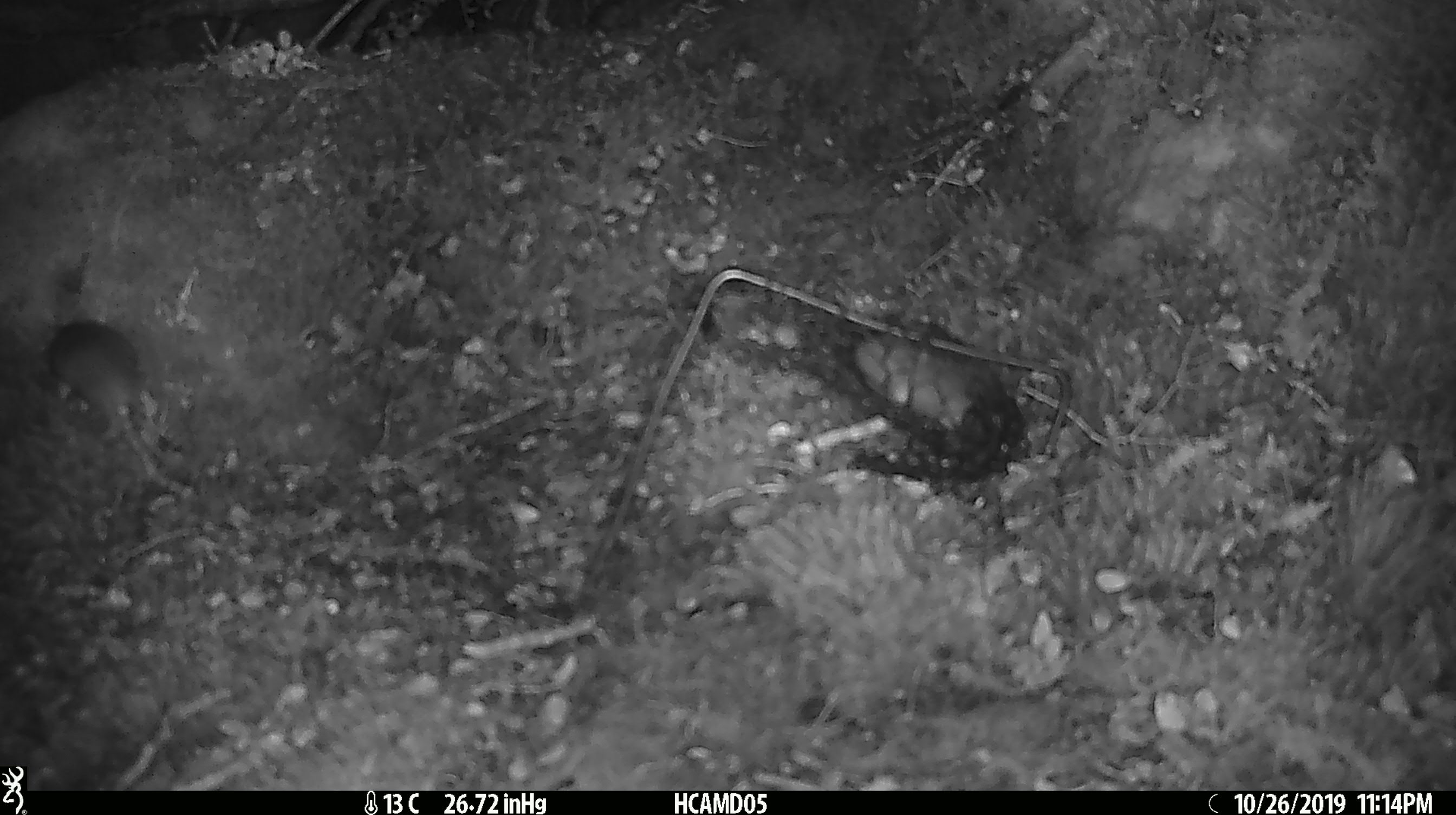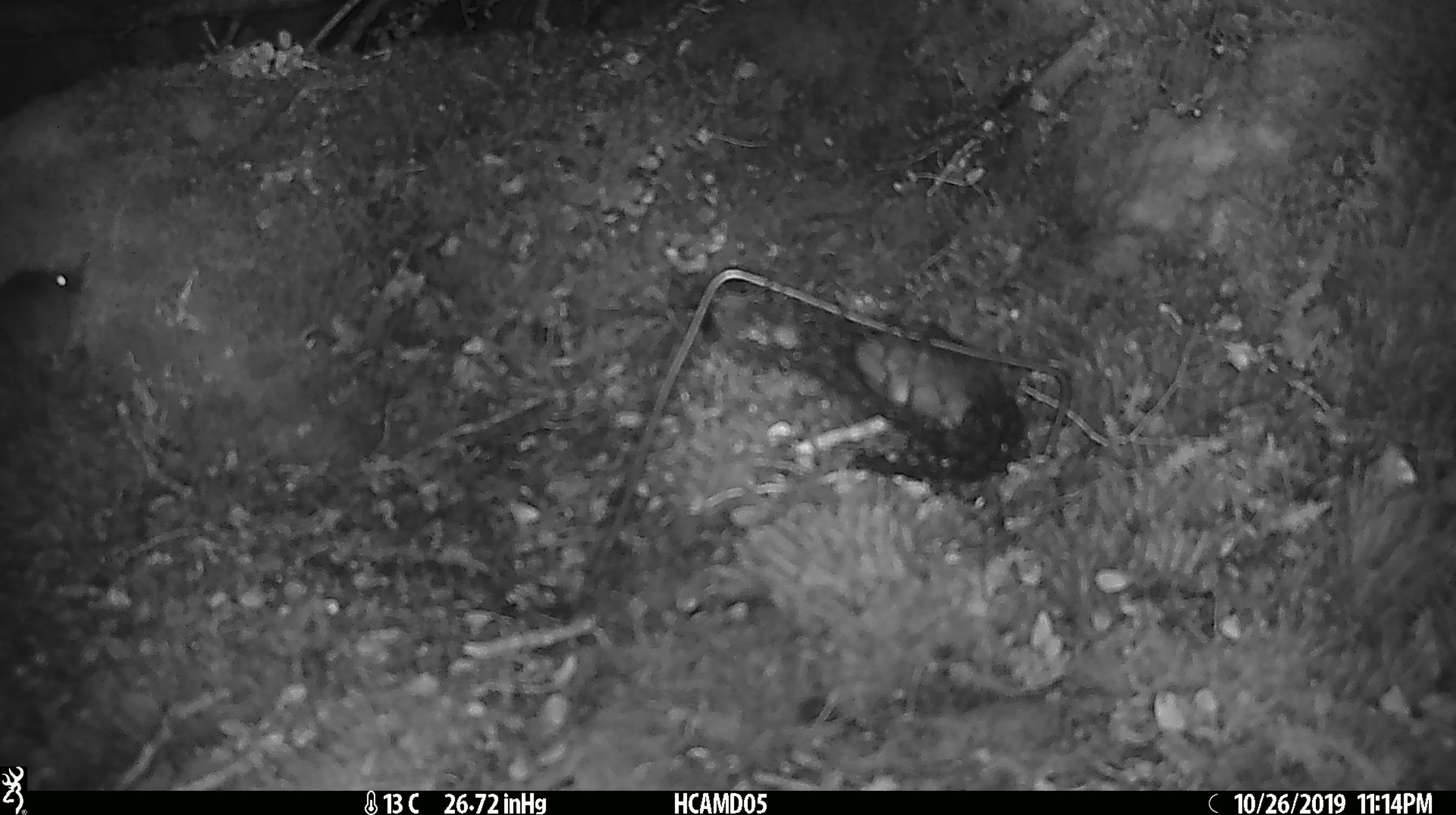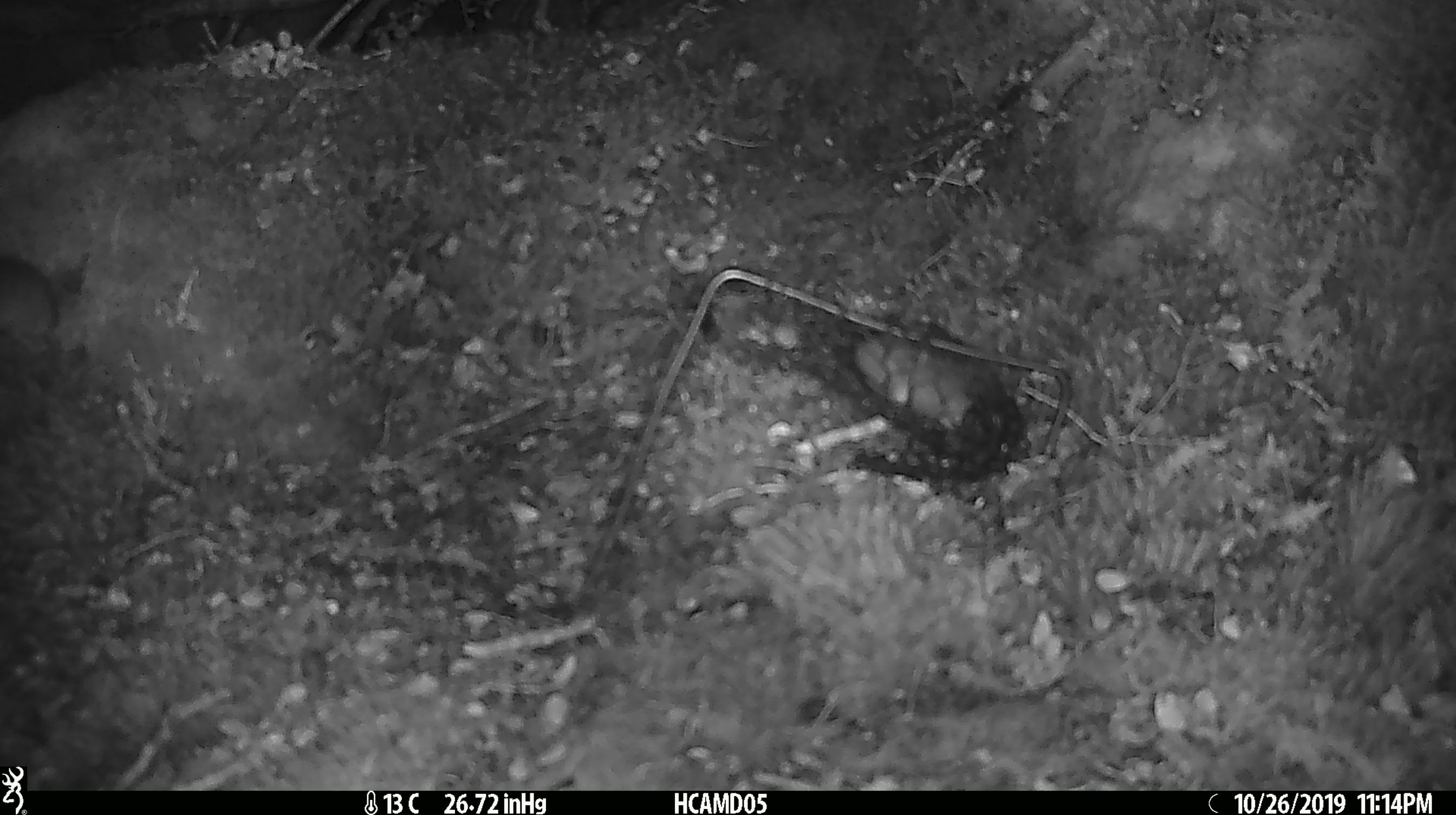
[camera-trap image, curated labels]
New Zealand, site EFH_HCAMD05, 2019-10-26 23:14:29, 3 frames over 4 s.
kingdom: Animalia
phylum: Chordata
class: Mammalia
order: Rodentia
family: Muridae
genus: Mus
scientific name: Mus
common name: mouse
Mouse (Mus).